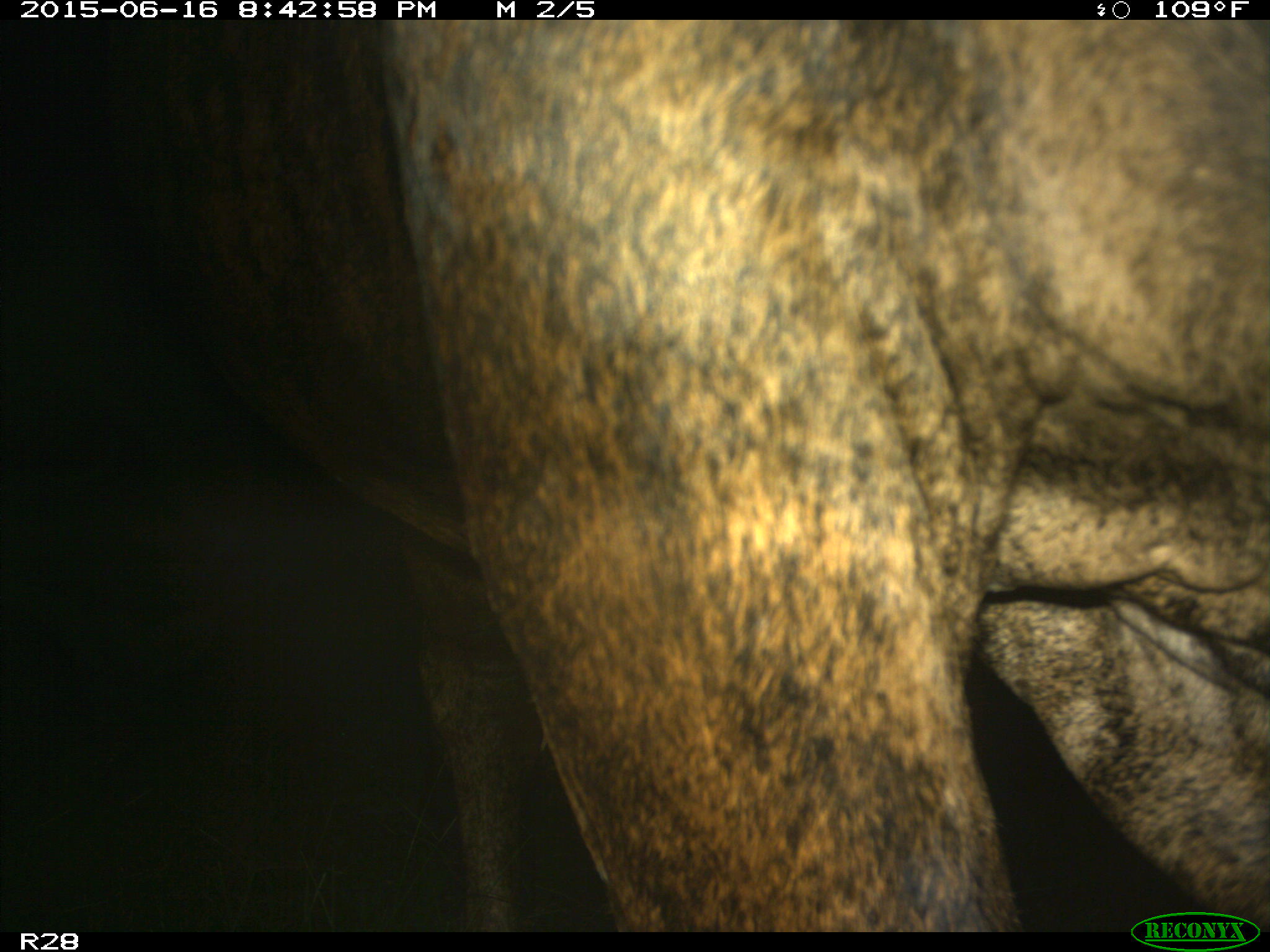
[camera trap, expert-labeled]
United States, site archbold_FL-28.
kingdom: Animalia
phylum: Chordata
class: Mammalia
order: Artiodactyla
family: Bovidae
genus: Bos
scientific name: Bos taurus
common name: domestic cow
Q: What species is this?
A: Bos taurus (domestic cow).